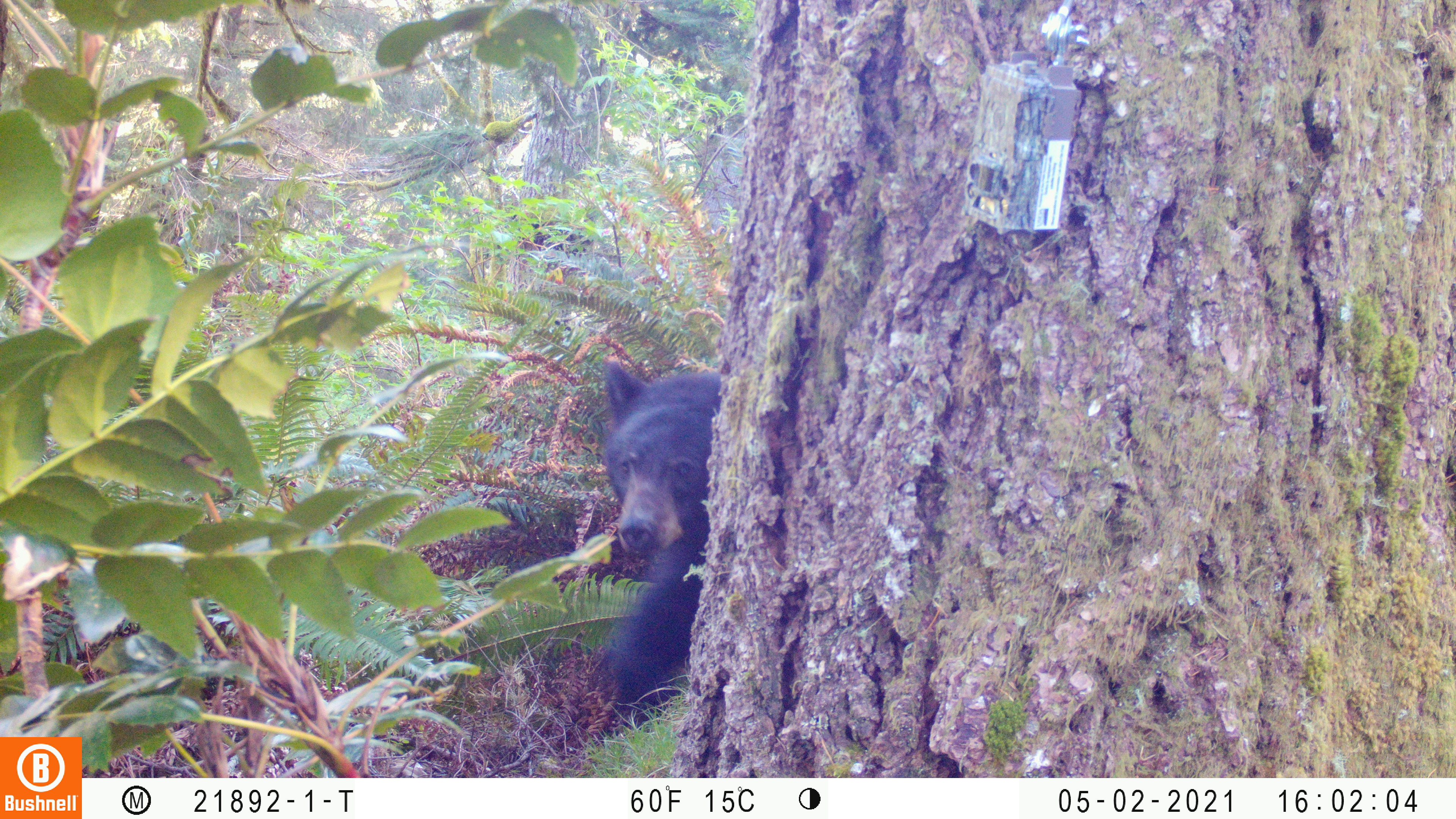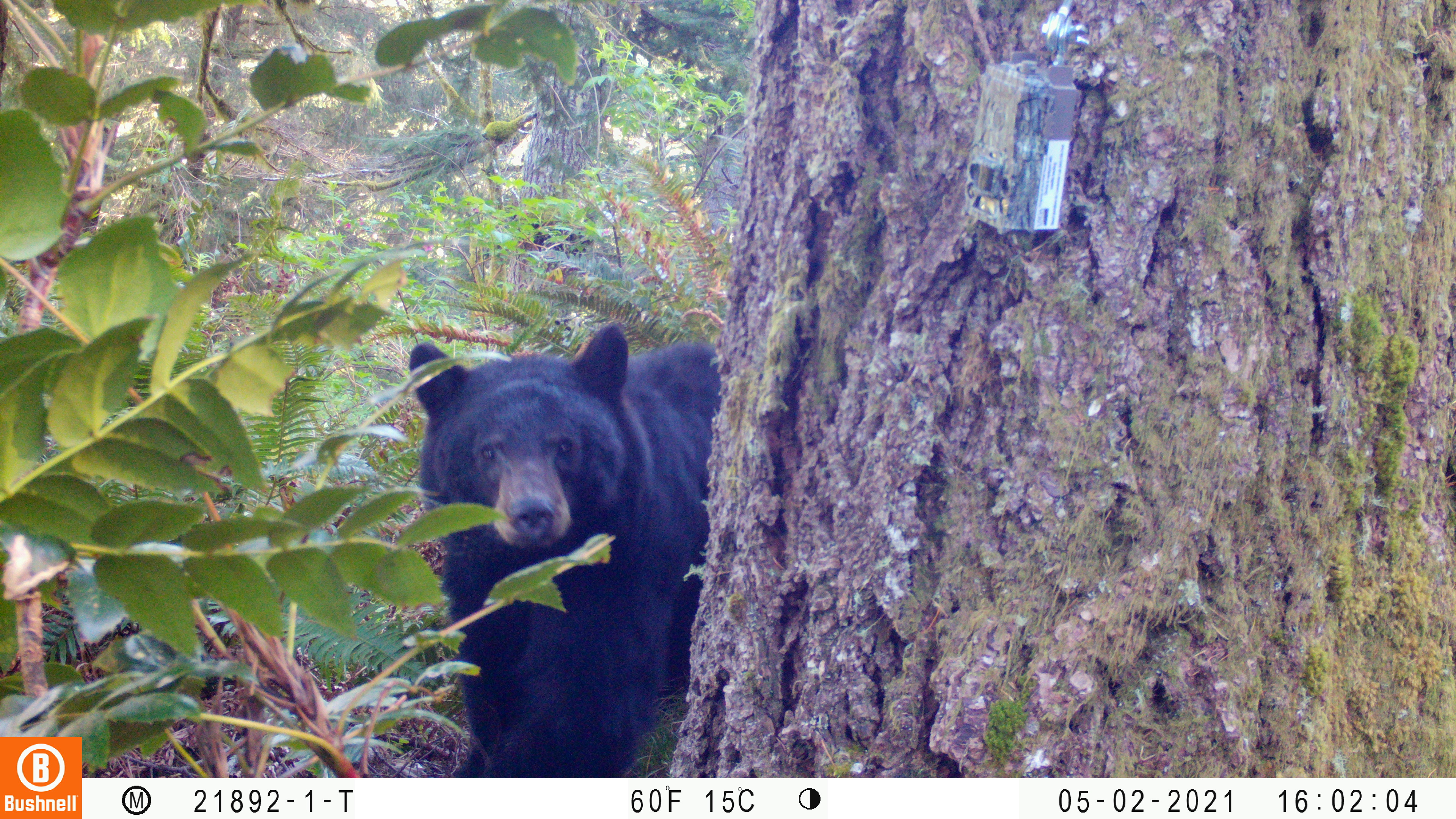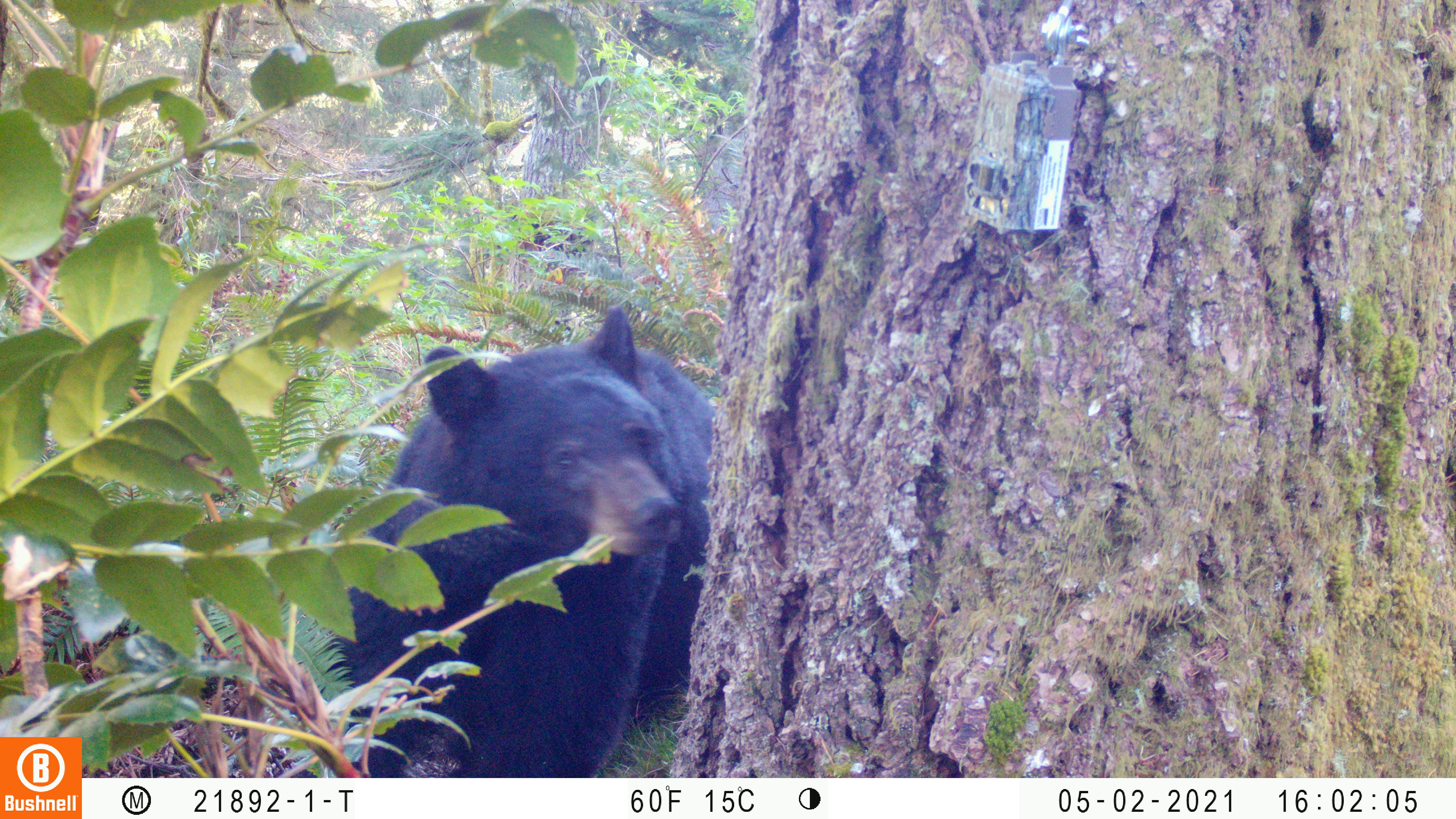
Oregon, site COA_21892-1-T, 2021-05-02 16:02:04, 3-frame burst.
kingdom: Animalia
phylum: Chordata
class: Mammalia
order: Carnivora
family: Ursidae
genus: Ursus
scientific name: Ursus americanus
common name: american black bear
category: black bear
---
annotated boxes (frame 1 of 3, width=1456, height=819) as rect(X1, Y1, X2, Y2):
black bear: rect(546, 326, 778, 751)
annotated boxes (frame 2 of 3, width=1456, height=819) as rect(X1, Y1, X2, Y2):
black bear: rect(360, 290, 759, 776)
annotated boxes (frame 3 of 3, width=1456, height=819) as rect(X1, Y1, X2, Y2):
black bear: rect(274, 287, 743, 777)